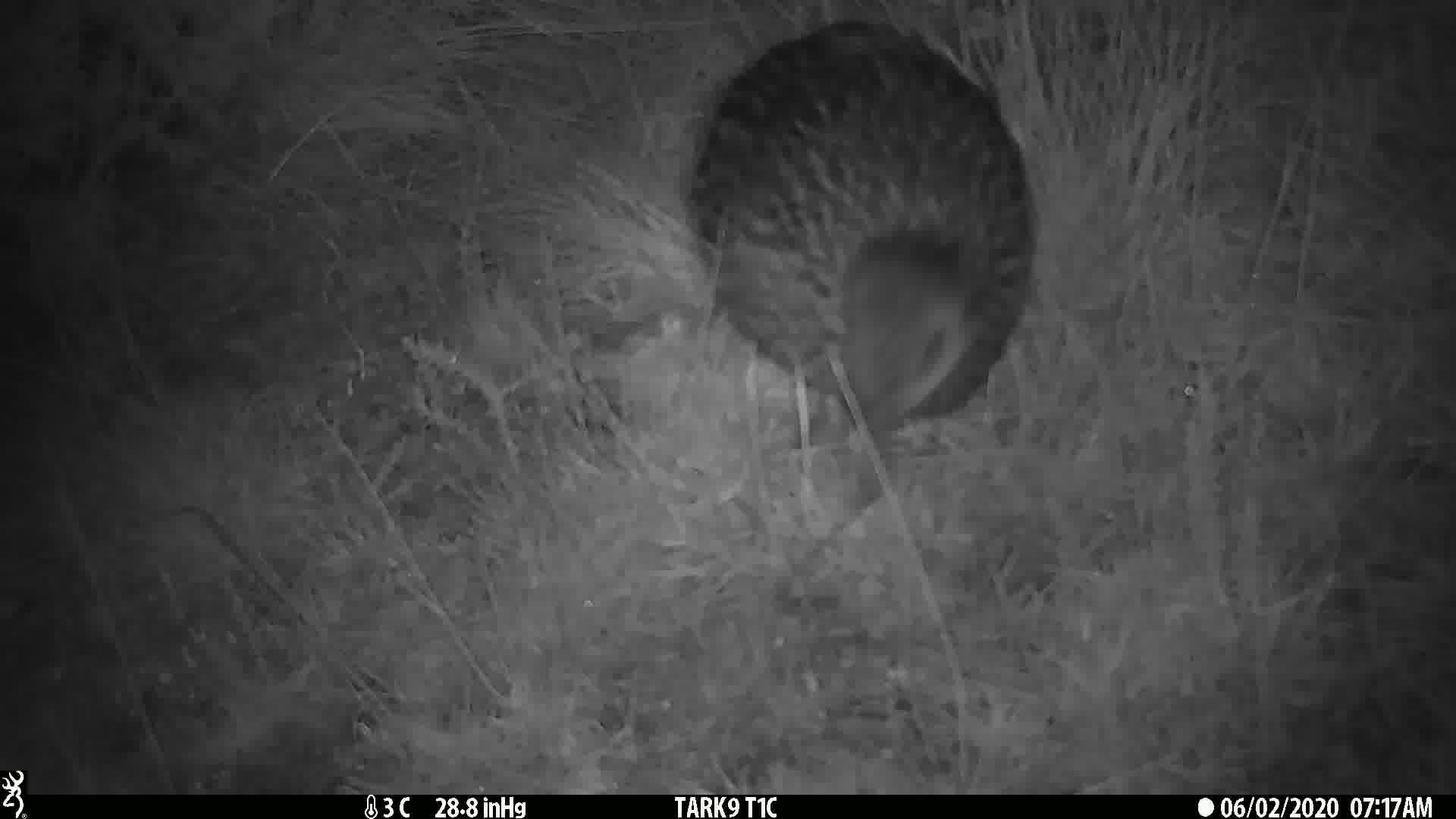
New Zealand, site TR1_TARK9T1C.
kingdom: Animalia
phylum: Chordata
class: Aves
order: Gruiformes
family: Rallidae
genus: Gallirallus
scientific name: Gallirallus australis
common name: weka